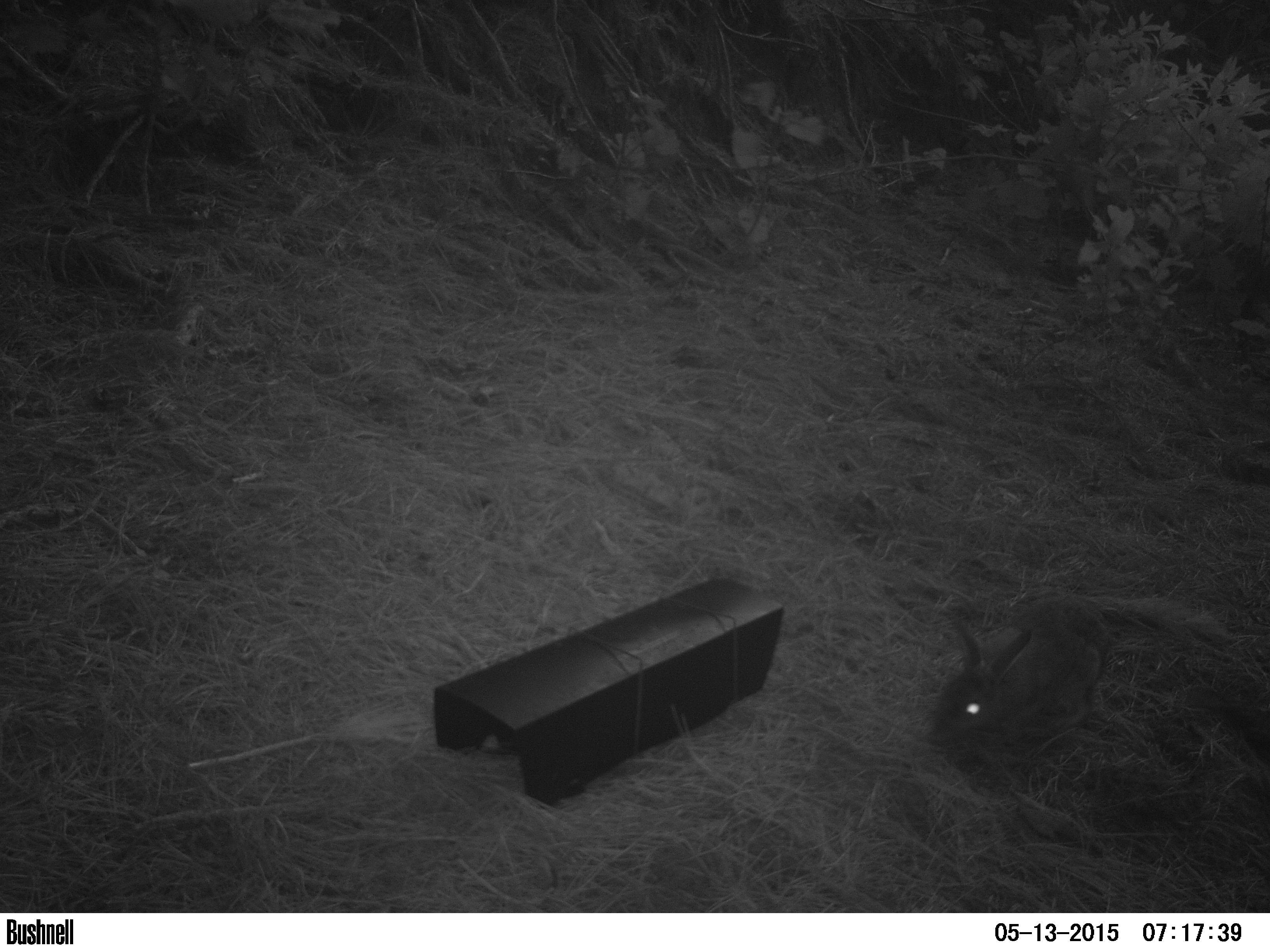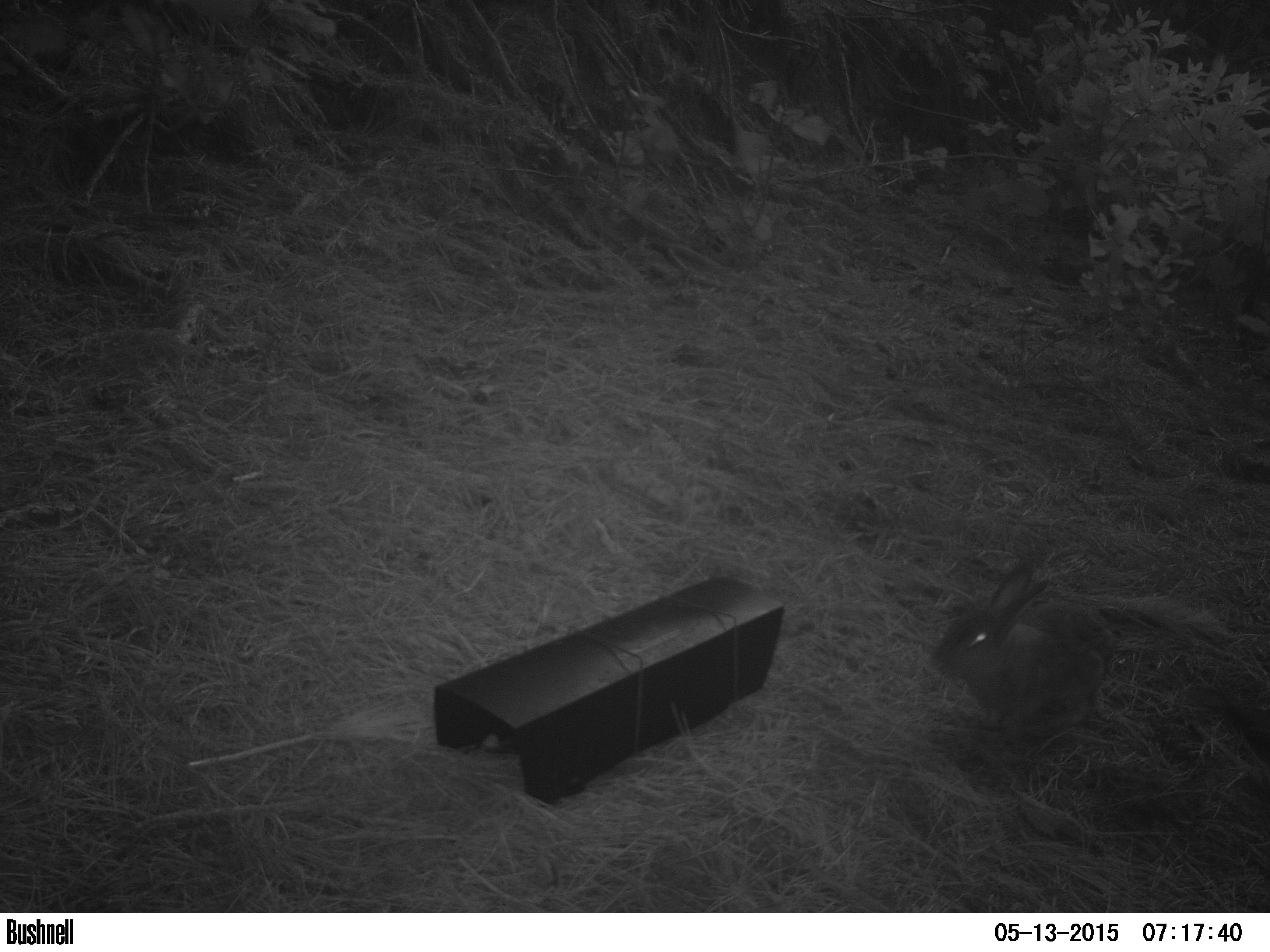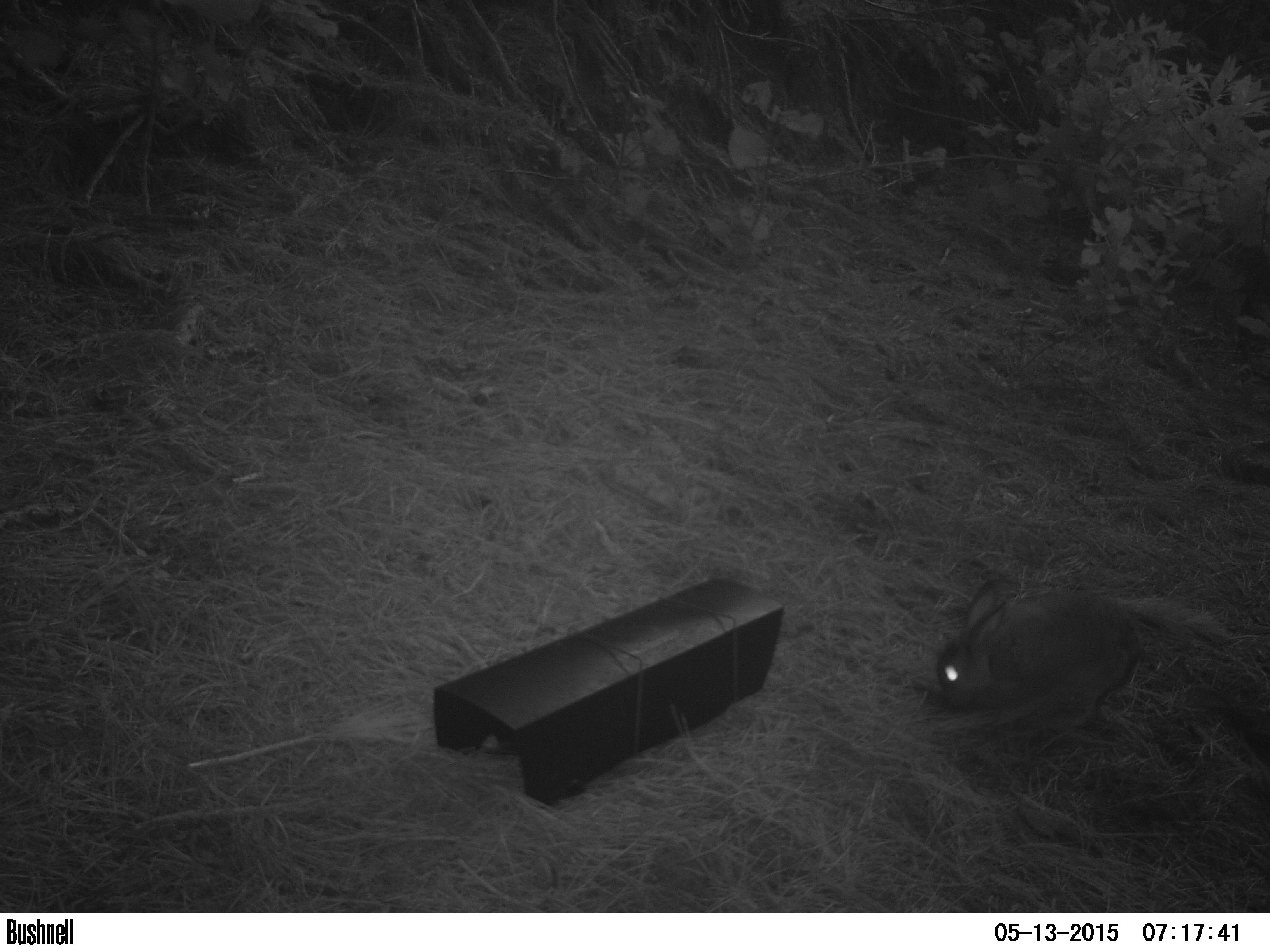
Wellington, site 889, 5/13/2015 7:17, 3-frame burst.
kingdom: Animalia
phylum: Chordata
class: Mammalia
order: Lagomorpha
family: Leporidae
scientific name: Leporidae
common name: rabbit